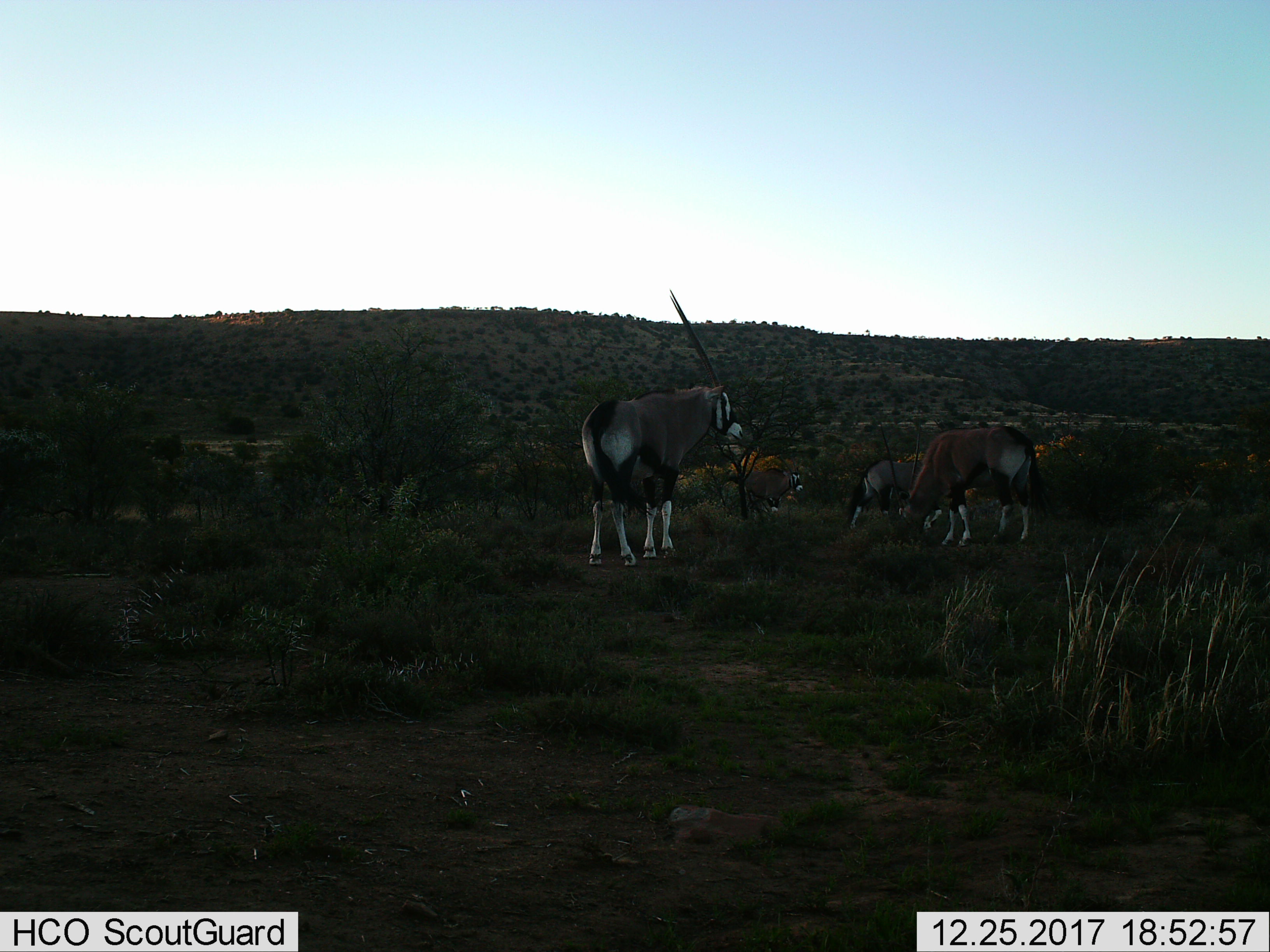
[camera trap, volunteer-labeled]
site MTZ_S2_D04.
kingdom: Animalia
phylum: Chordata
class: Mammalia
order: Artiodactyla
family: Bovidae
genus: Oryx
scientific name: Oryx gazella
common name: gemsbok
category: oryx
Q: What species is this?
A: Oryx (gemsbok) (Oryx gazella).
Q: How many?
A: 4.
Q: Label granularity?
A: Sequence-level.